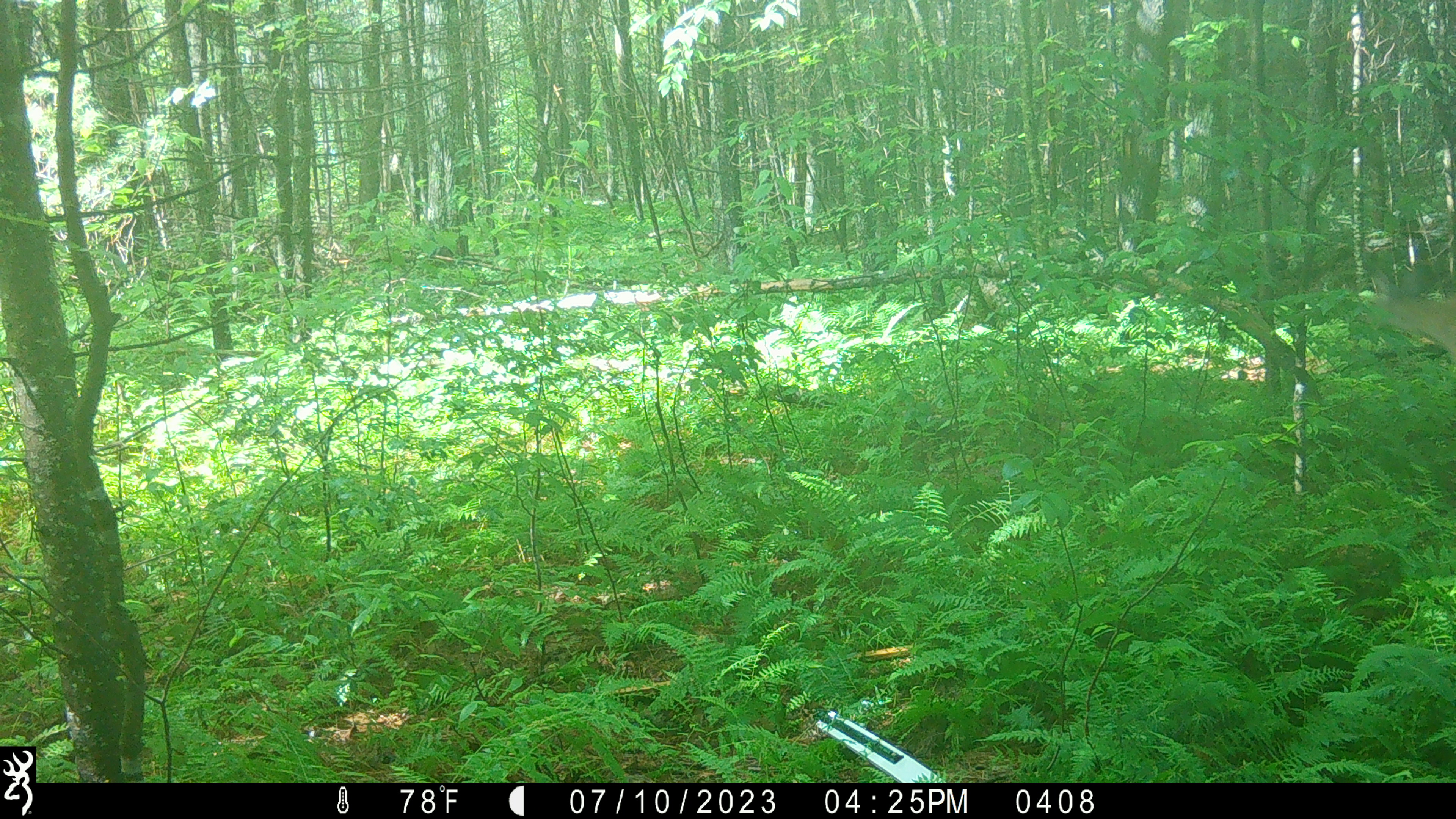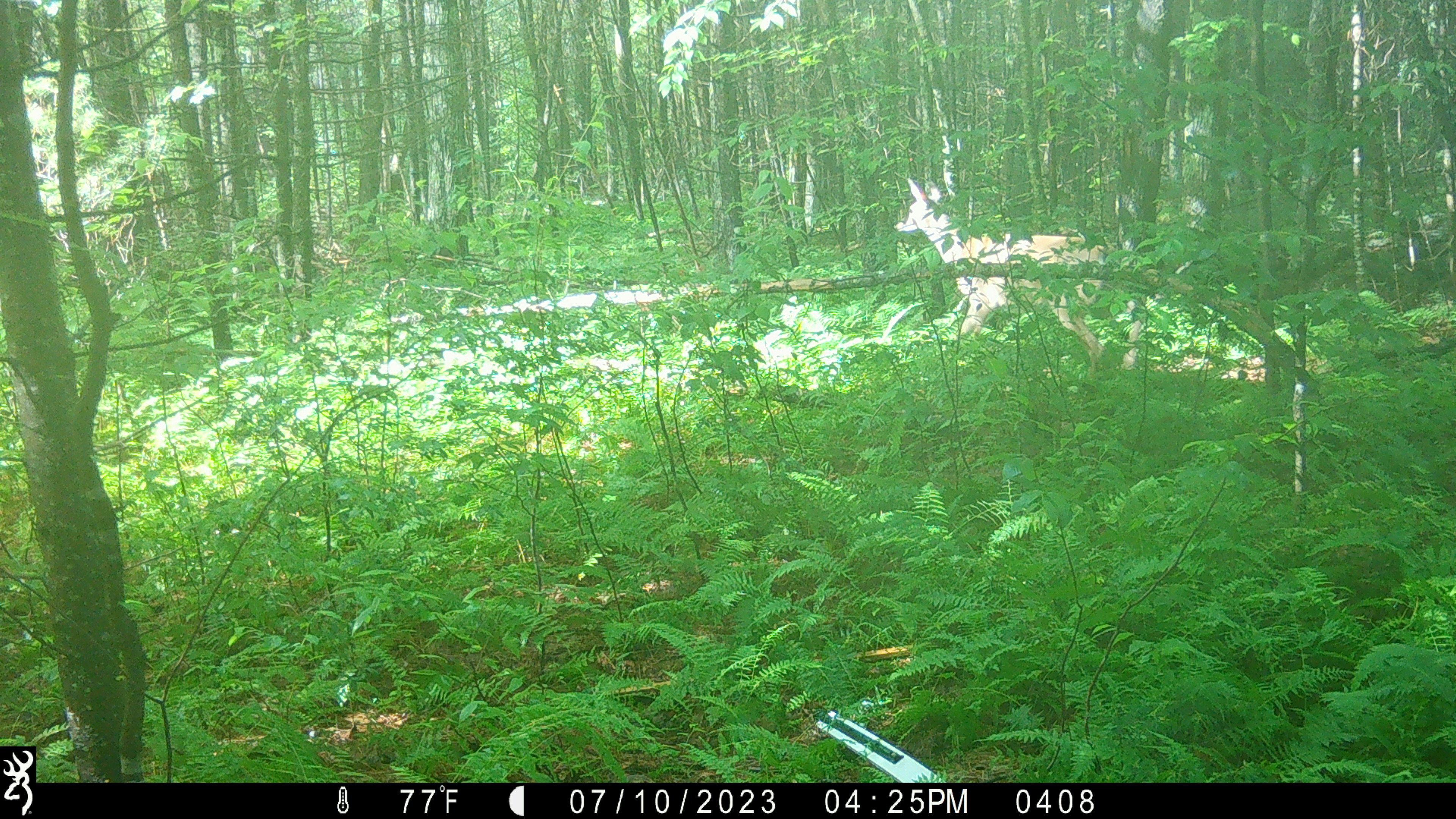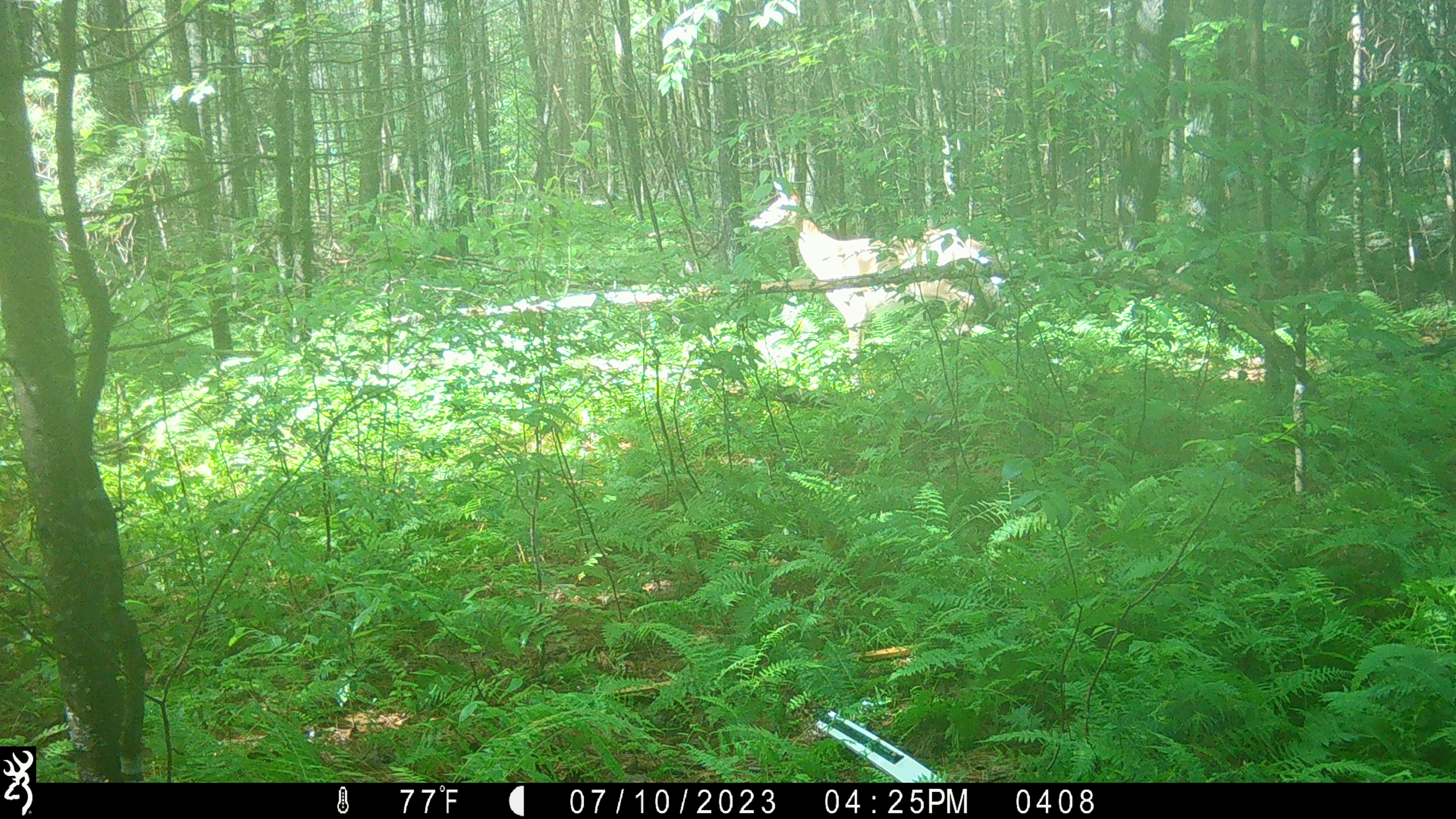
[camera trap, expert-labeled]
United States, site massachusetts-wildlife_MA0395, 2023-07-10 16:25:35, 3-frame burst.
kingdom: Animalia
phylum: Chordata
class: Mammalia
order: Artiodactyla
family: Cervidae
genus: Odocoileus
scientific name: Odocoileus virginianus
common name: white-tailed deer